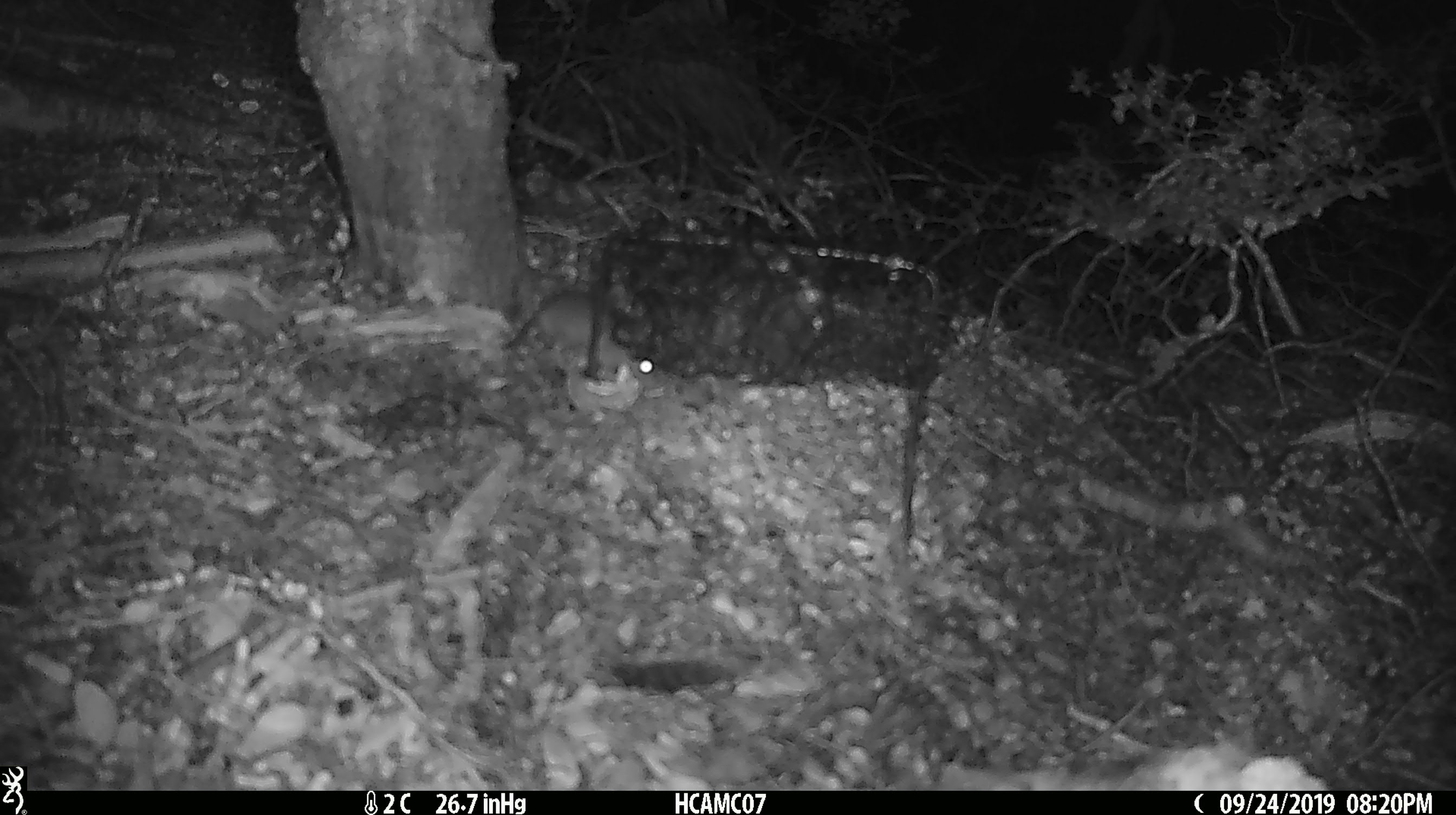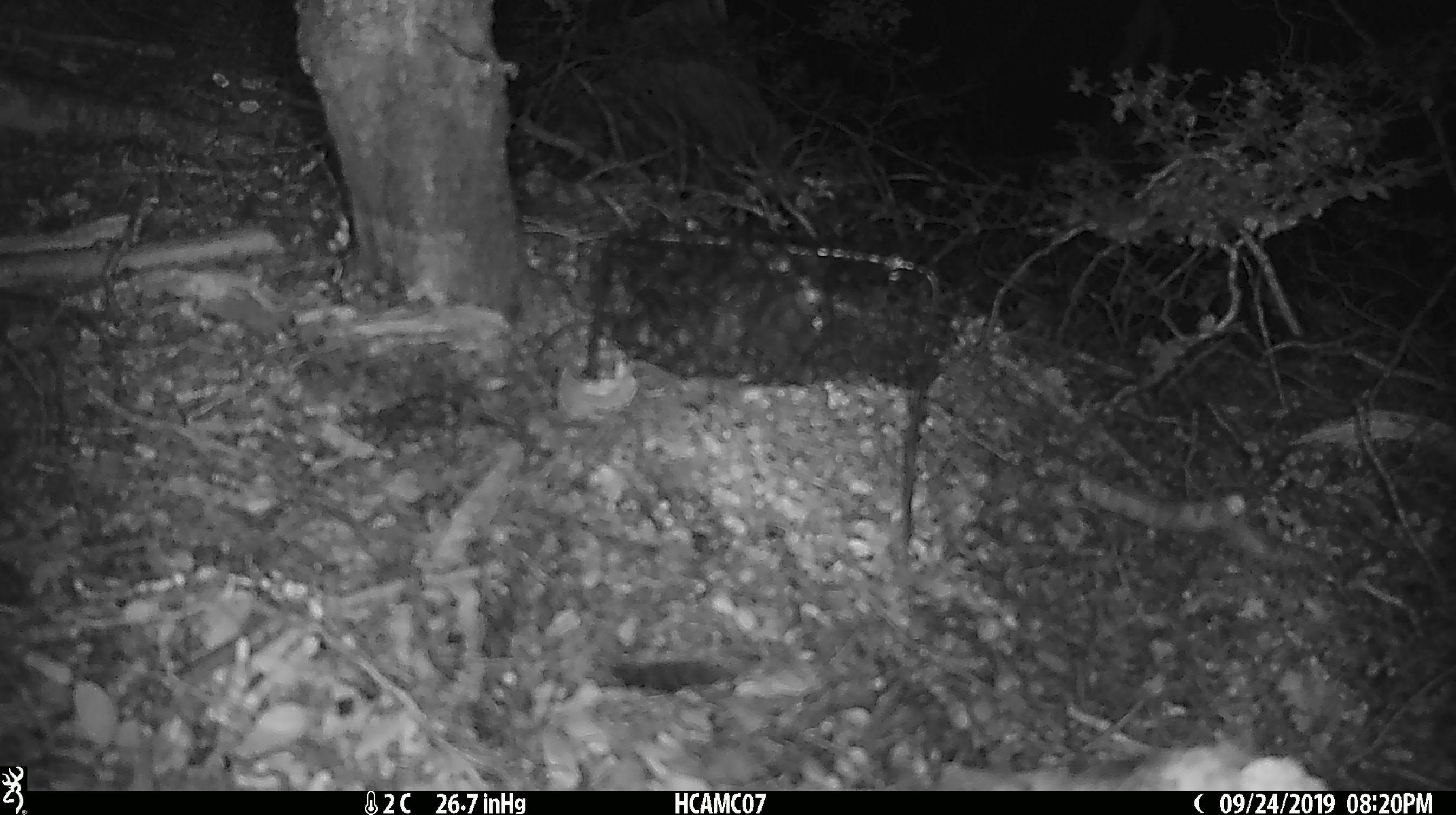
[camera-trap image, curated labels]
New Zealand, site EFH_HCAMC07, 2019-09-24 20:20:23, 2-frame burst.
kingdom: Animalia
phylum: Chordata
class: Mammalia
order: Rodentia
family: Muridae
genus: Mus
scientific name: Mus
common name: mouse